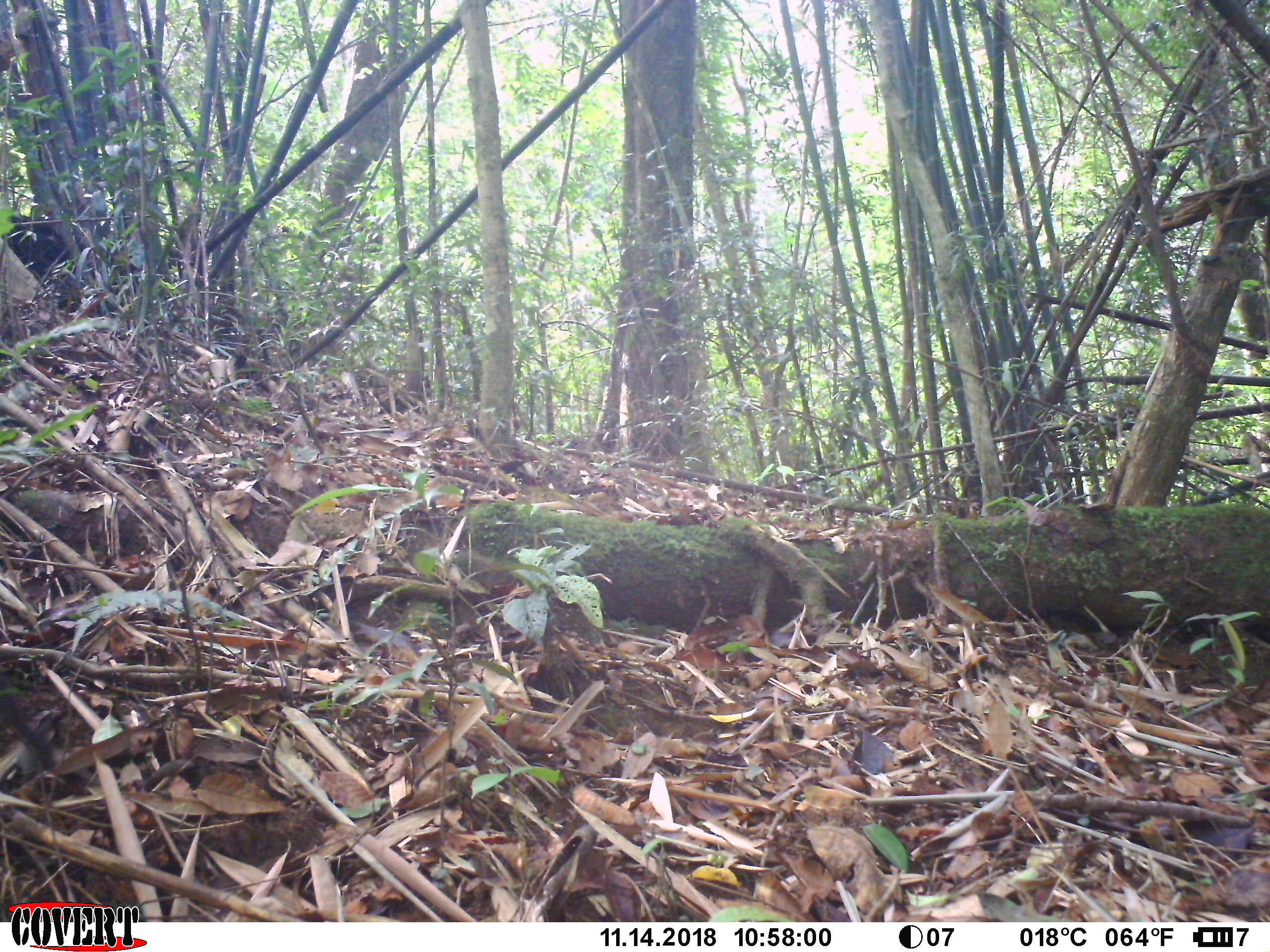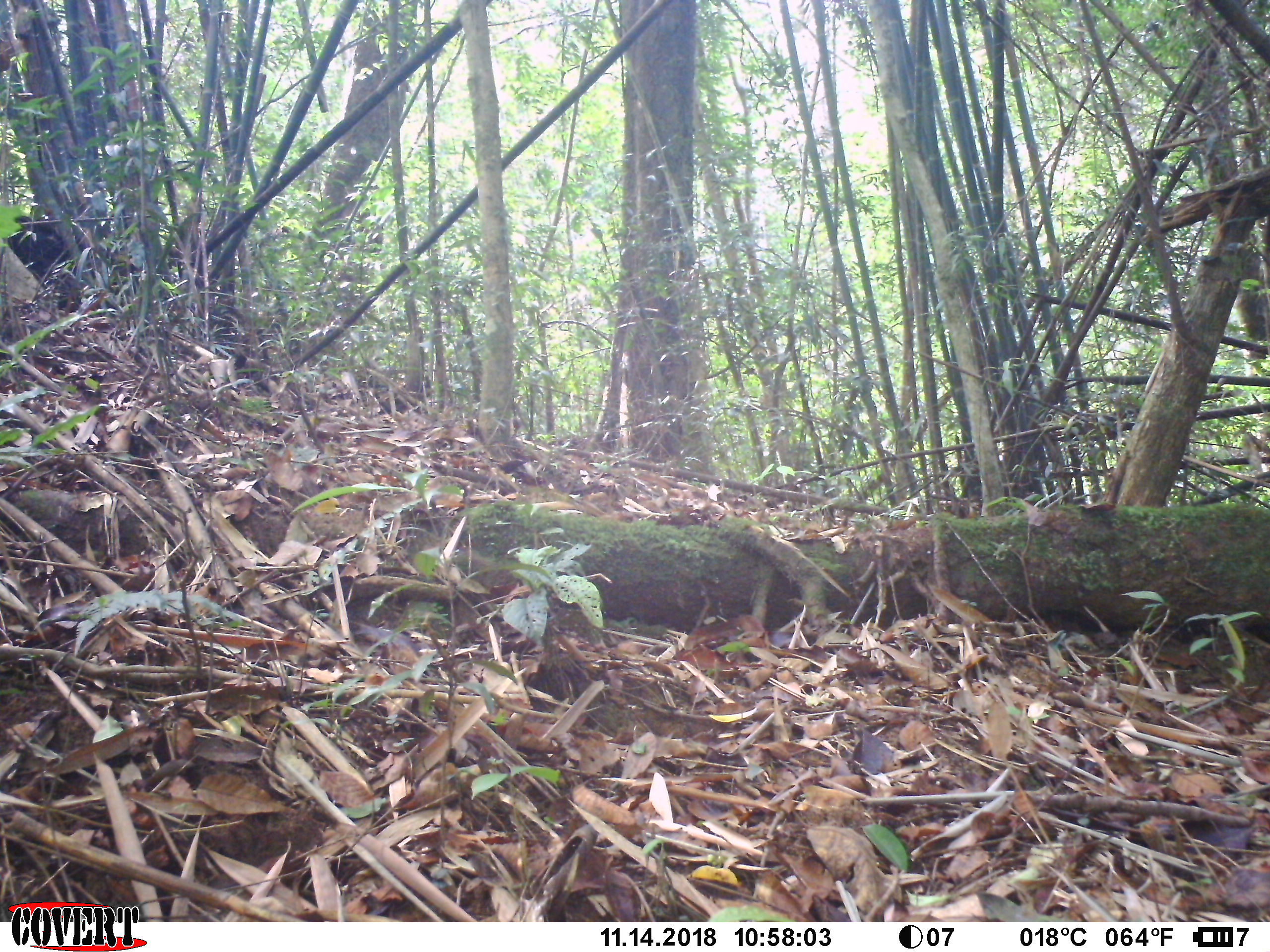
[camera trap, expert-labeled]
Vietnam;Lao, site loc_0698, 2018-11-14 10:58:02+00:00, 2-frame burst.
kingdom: Animalia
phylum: Chordata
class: Mammalia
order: Rodentia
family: Muridae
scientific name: Muridae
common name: old-world mice and rats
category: unidentified murid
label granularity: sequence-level